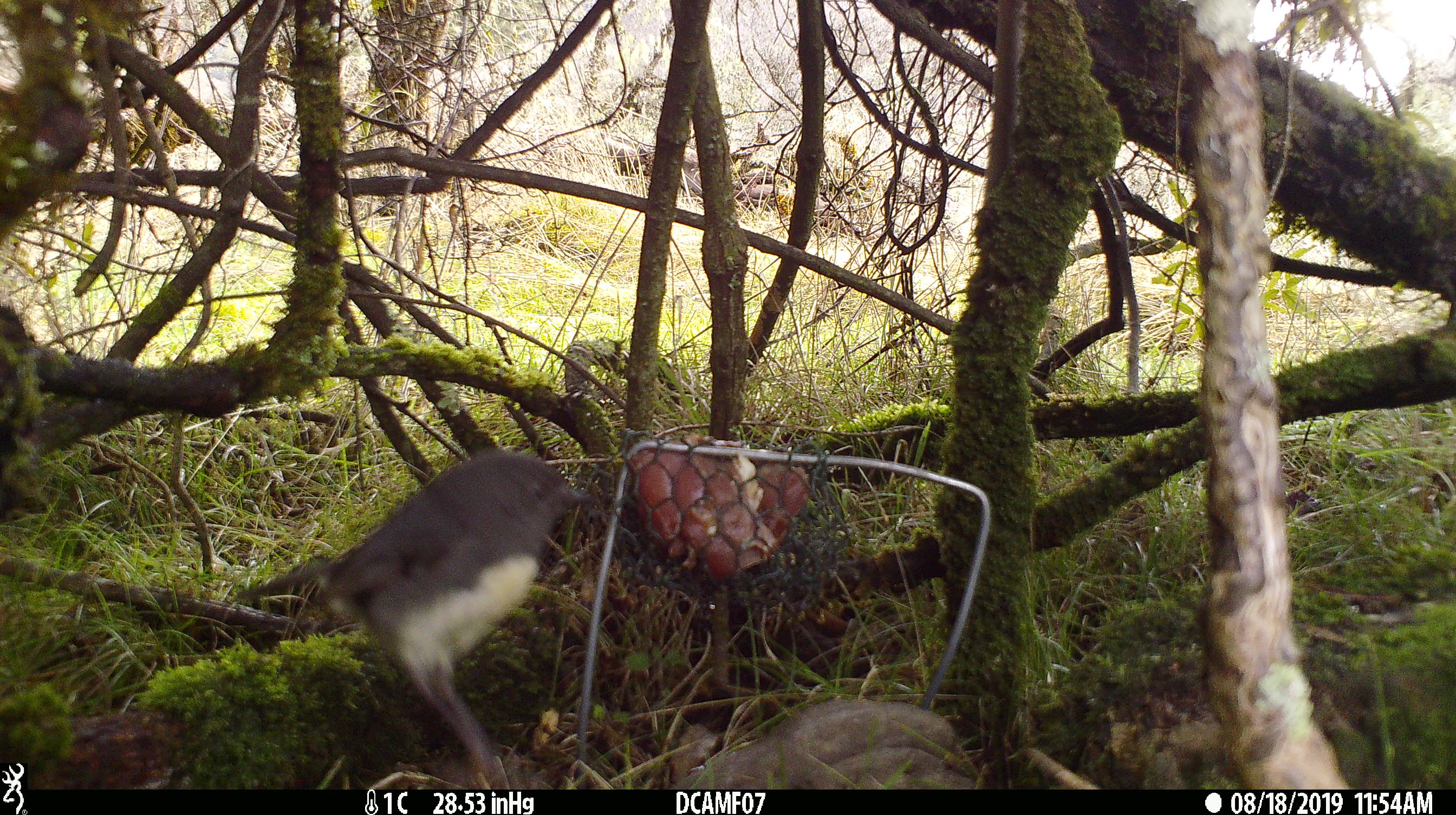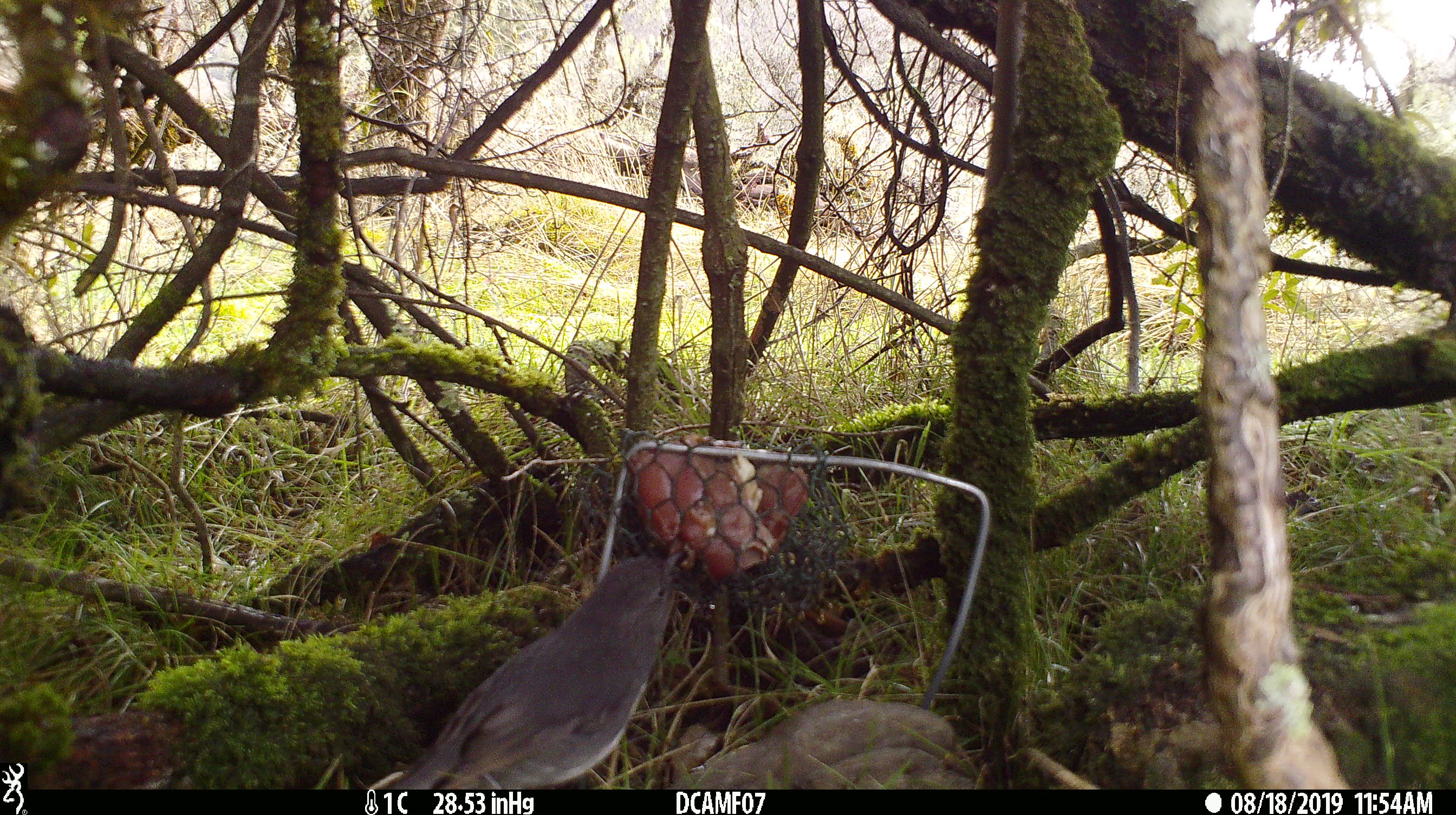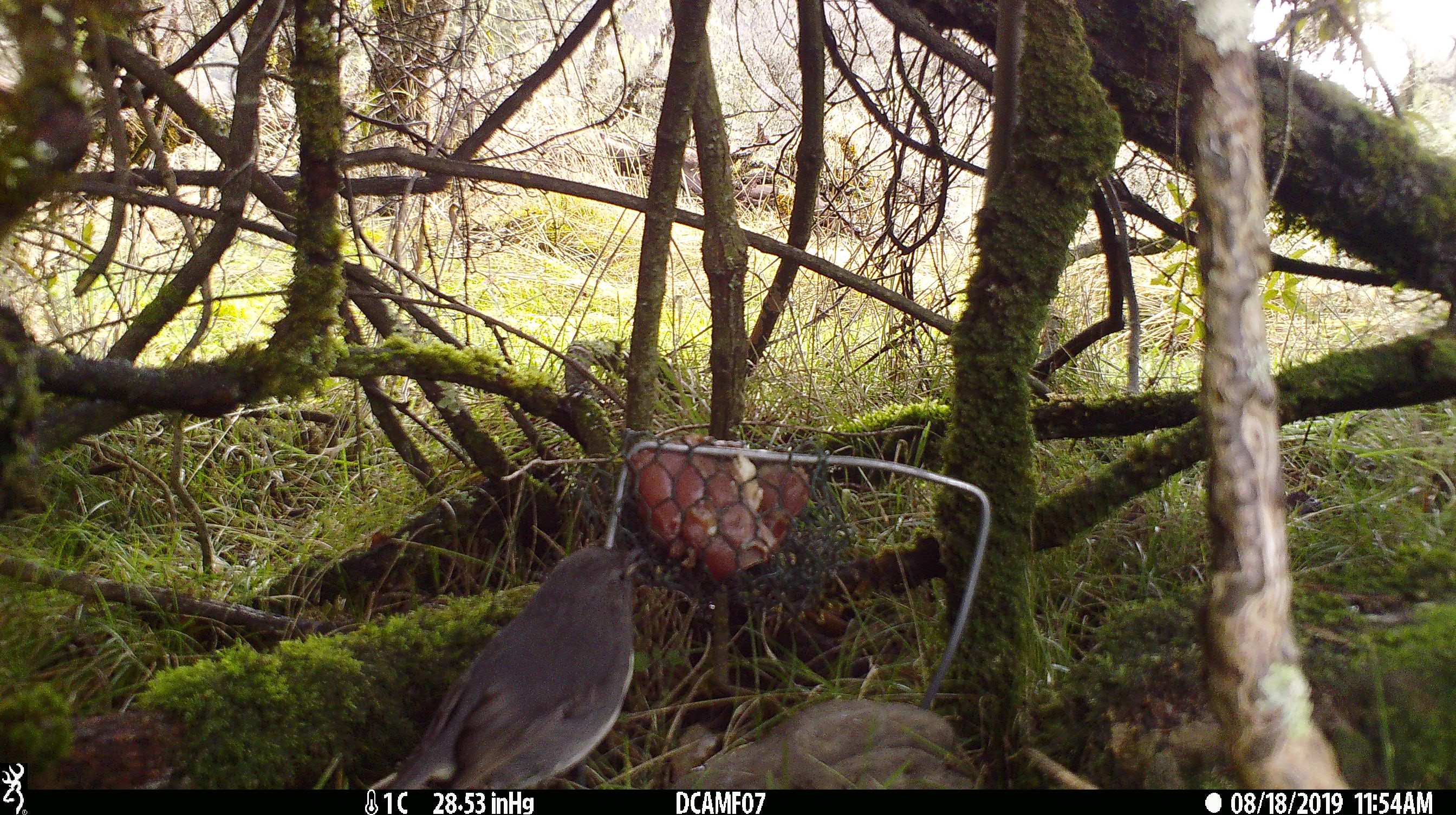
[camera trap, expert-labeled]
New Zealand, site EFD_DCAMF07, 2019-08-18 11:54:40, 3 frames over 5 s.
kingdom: Animalia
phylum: Chordata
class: Aves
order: Passeriformes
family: Petroicidae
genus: Petroica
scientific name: Petroica australis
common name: new zealand robin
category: robin